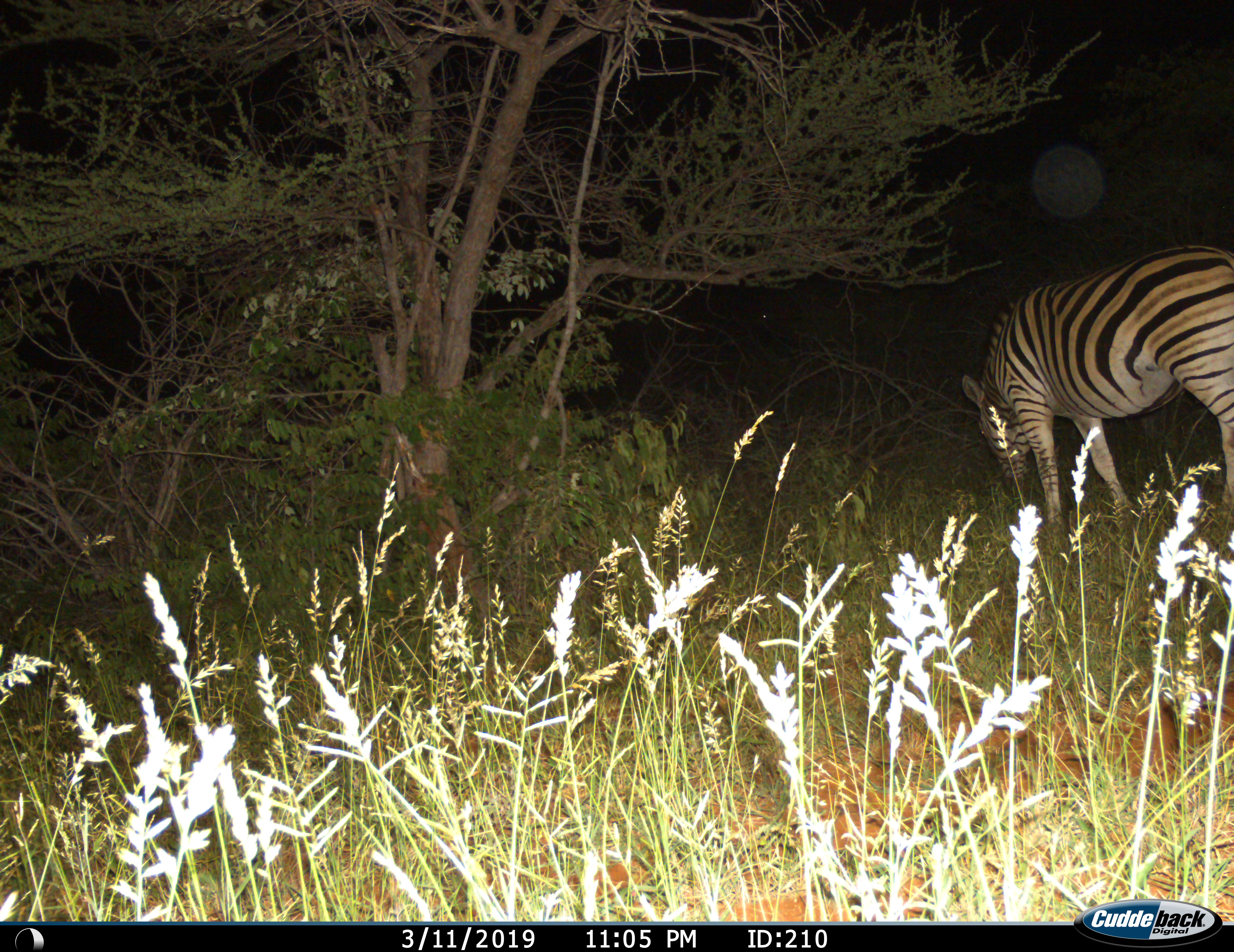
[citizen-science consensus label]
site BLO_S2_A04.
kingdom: Animalia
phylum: Chordata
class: Mammalia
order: Perissodactyla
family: Equidae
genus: Equus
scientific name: Equus quagga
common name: plains zebra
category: zebraplains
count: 1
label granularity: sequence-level